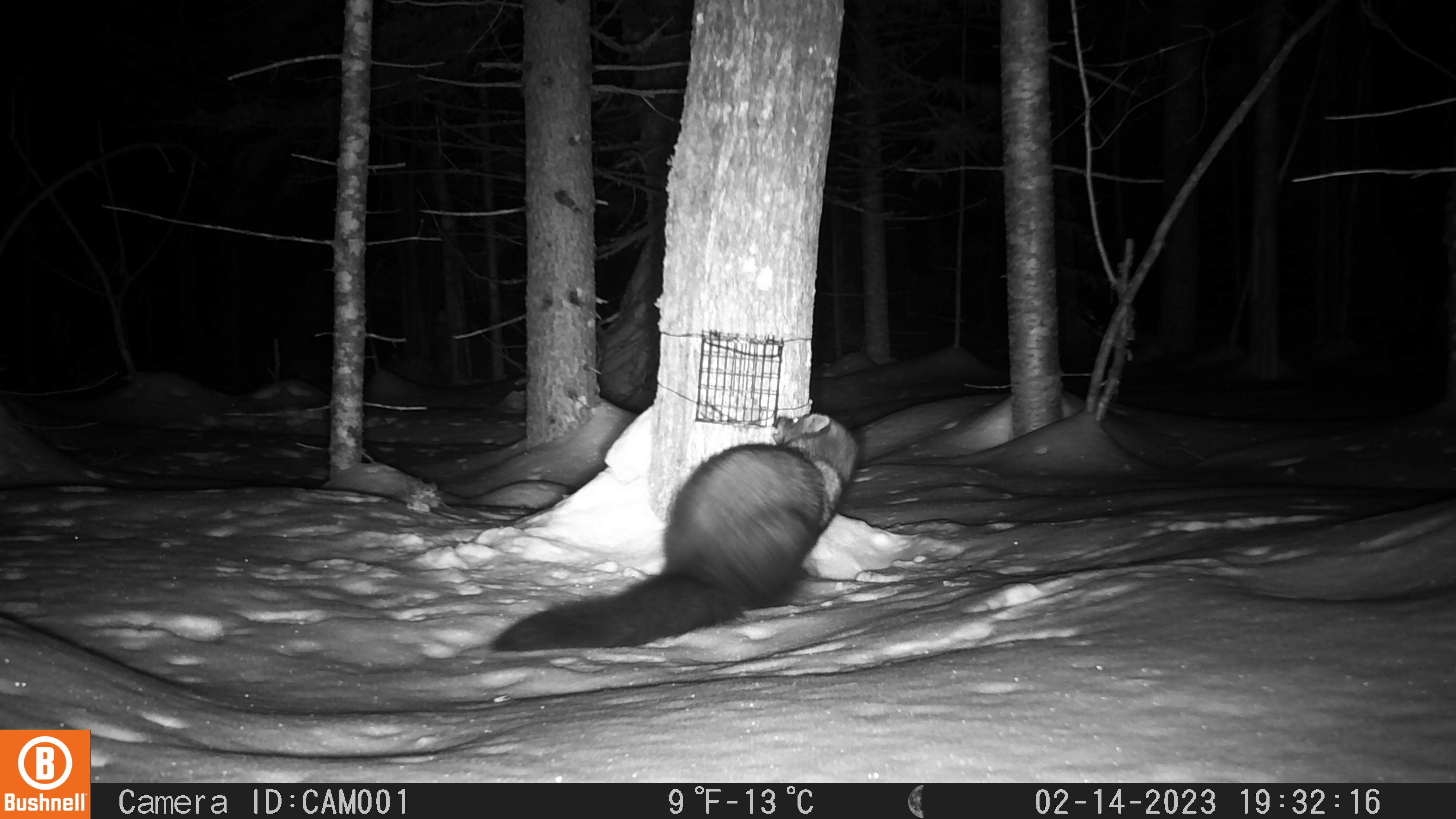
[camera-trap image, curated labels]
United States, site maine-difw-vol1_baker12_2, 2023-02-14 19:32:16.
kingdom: Animalia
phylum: Chordata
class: Mammalia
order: Carnivora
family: Mustelidae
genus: Pekania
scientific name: Pekania pennanti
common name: fisher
Fisher (Pekania pennanti).